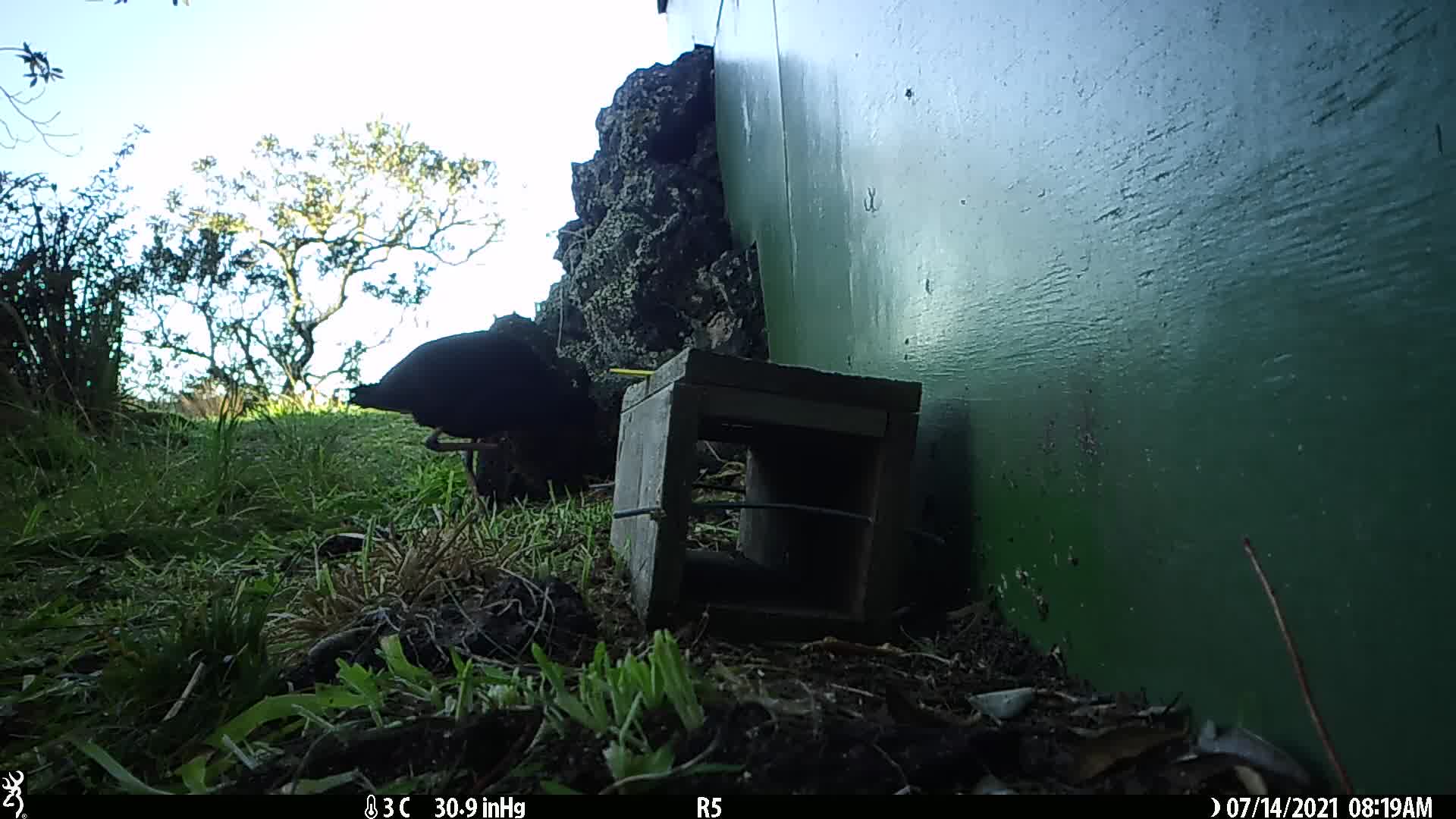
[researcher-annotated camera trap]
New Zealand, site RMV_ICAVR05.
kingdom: Animalia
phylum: Chordata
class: Aves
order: Gruiformes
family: Rallidae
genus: Porphyrio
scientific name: Porphyrio melanotus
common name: australasian swamphen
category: pukeko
Pukeko (australasian swamphen) (Porphyrio melanotus).